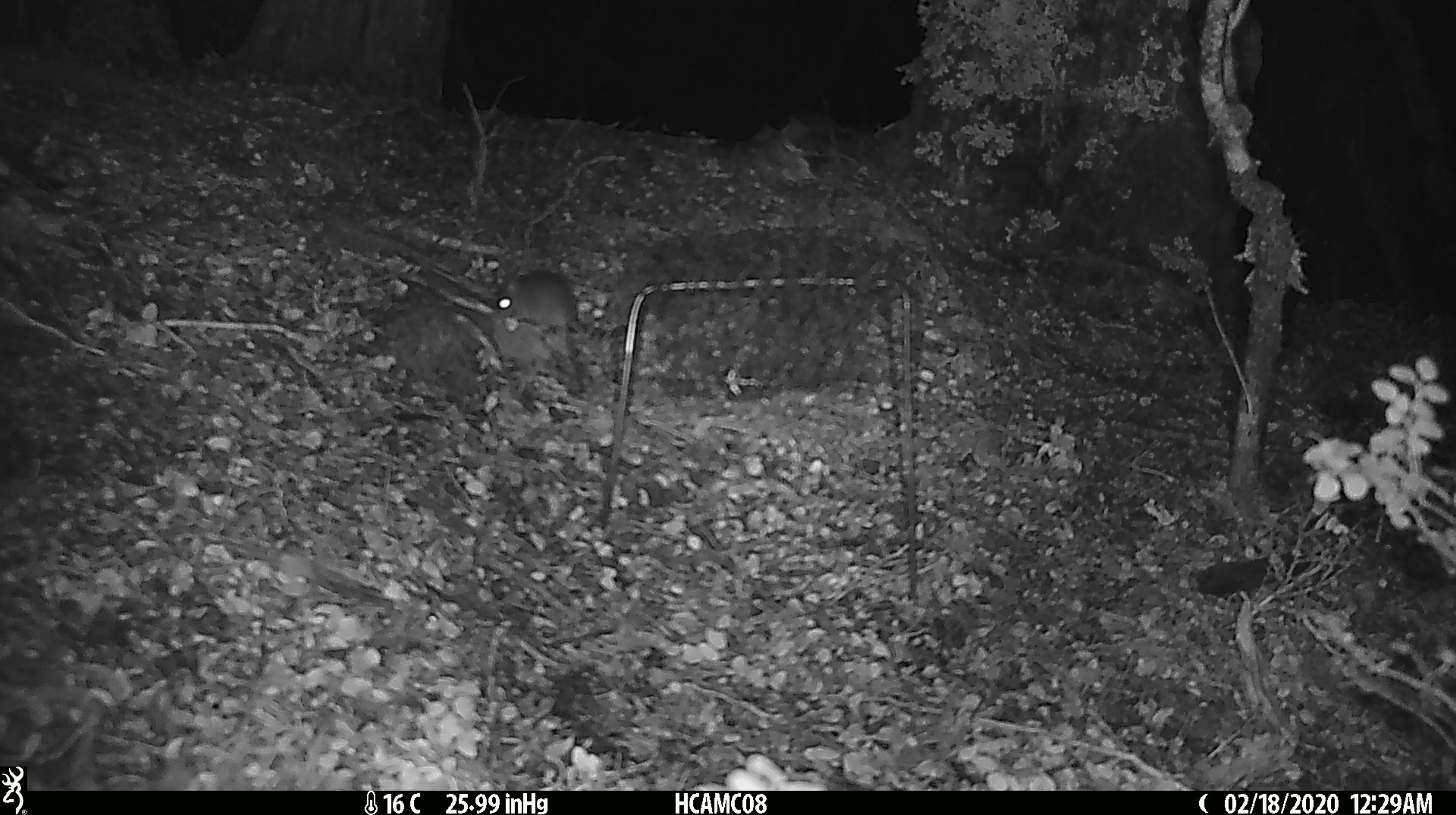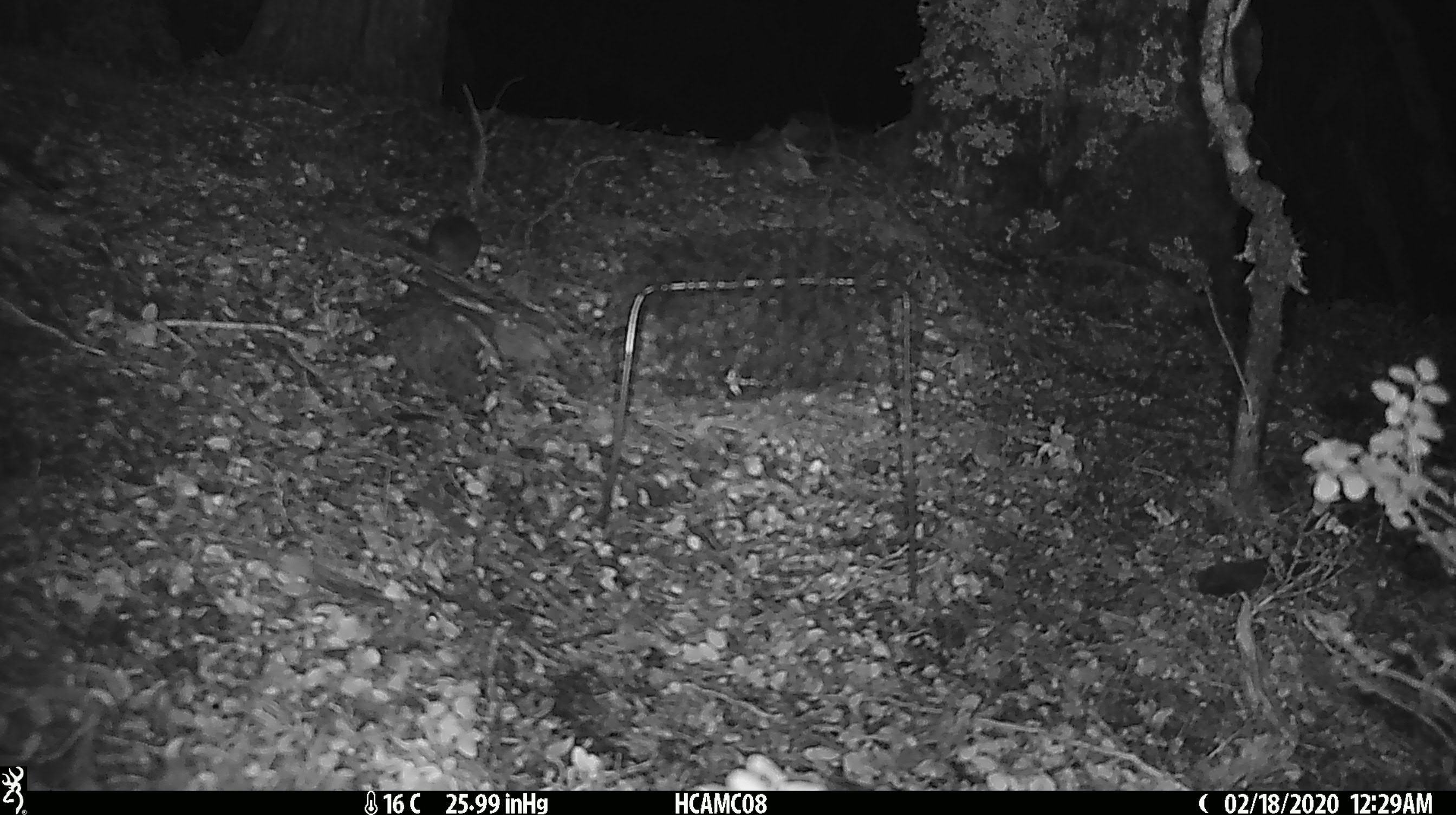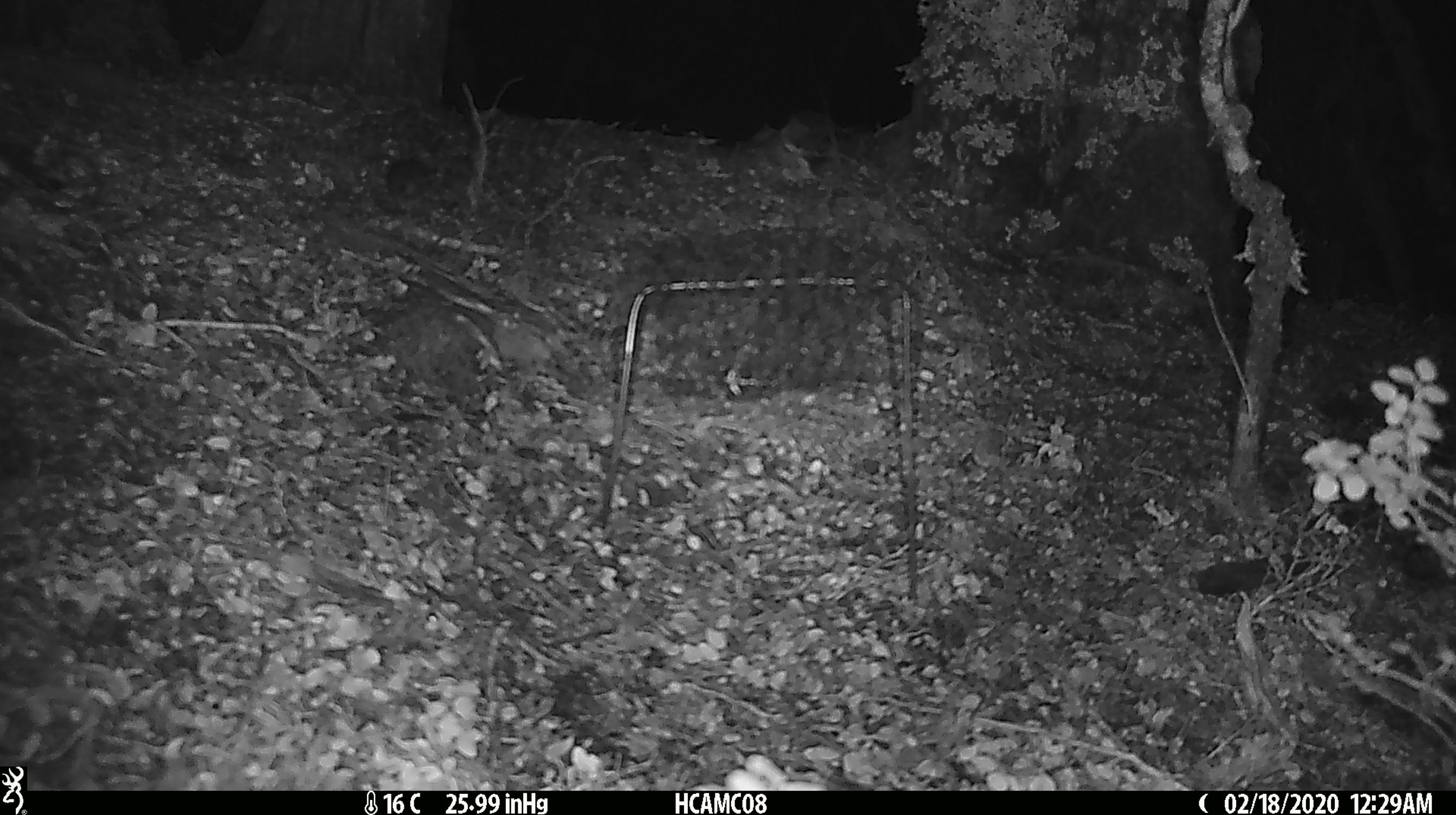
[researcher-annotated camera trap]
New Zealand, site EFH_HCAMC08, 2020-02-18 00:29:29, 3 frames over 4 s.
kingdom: Animalia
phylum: Chordata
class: Mammalia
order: Rodentia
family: Muridae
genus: Mus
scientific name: Mus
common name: mouse